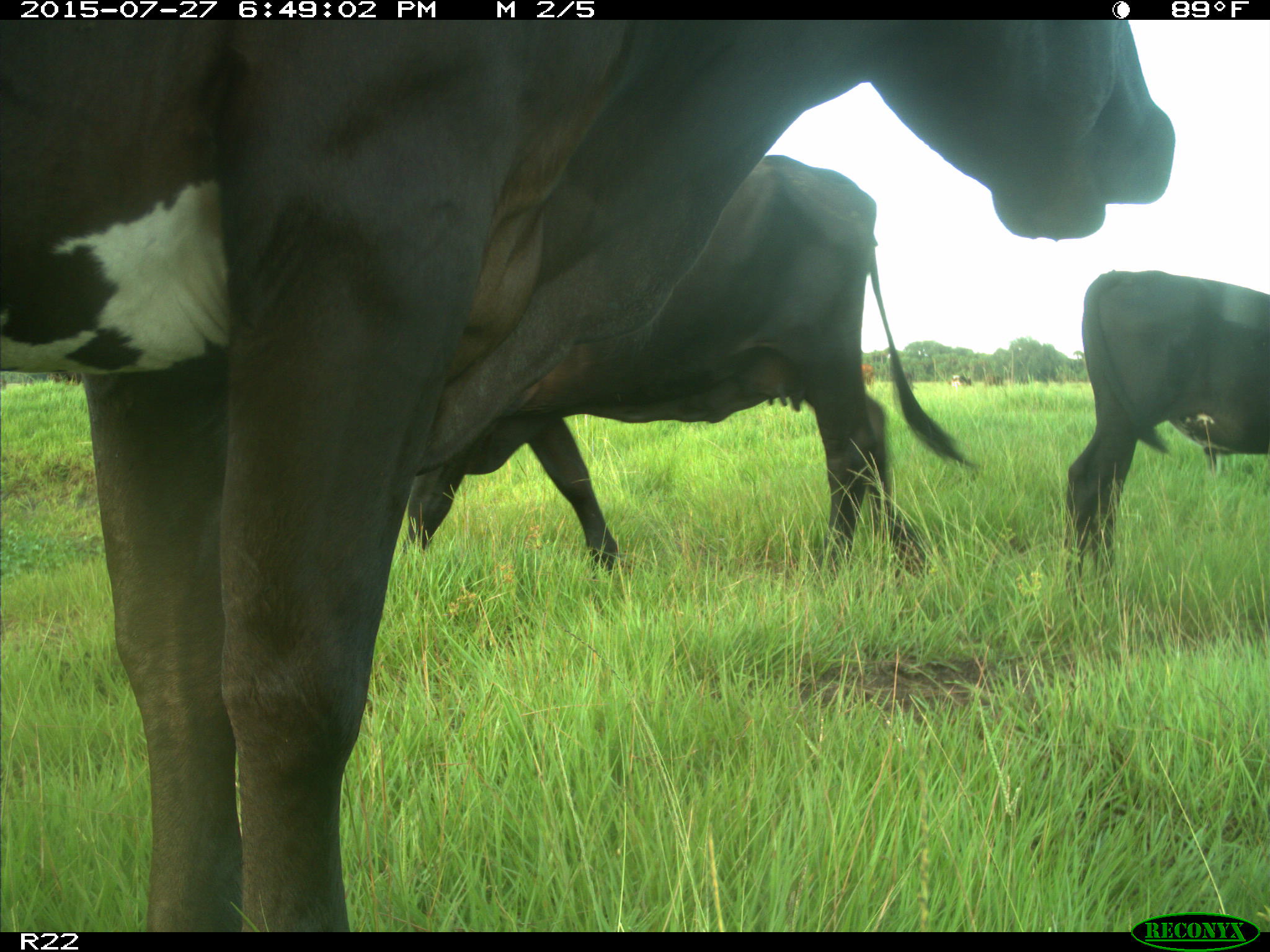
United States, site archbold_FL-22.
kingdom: Animalia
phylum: Chordata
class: Mammalia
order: Artiodactyla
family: Bovidae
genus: Bos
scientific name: Bos taurus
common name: domestic cow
Bos taurus (domestic cow).